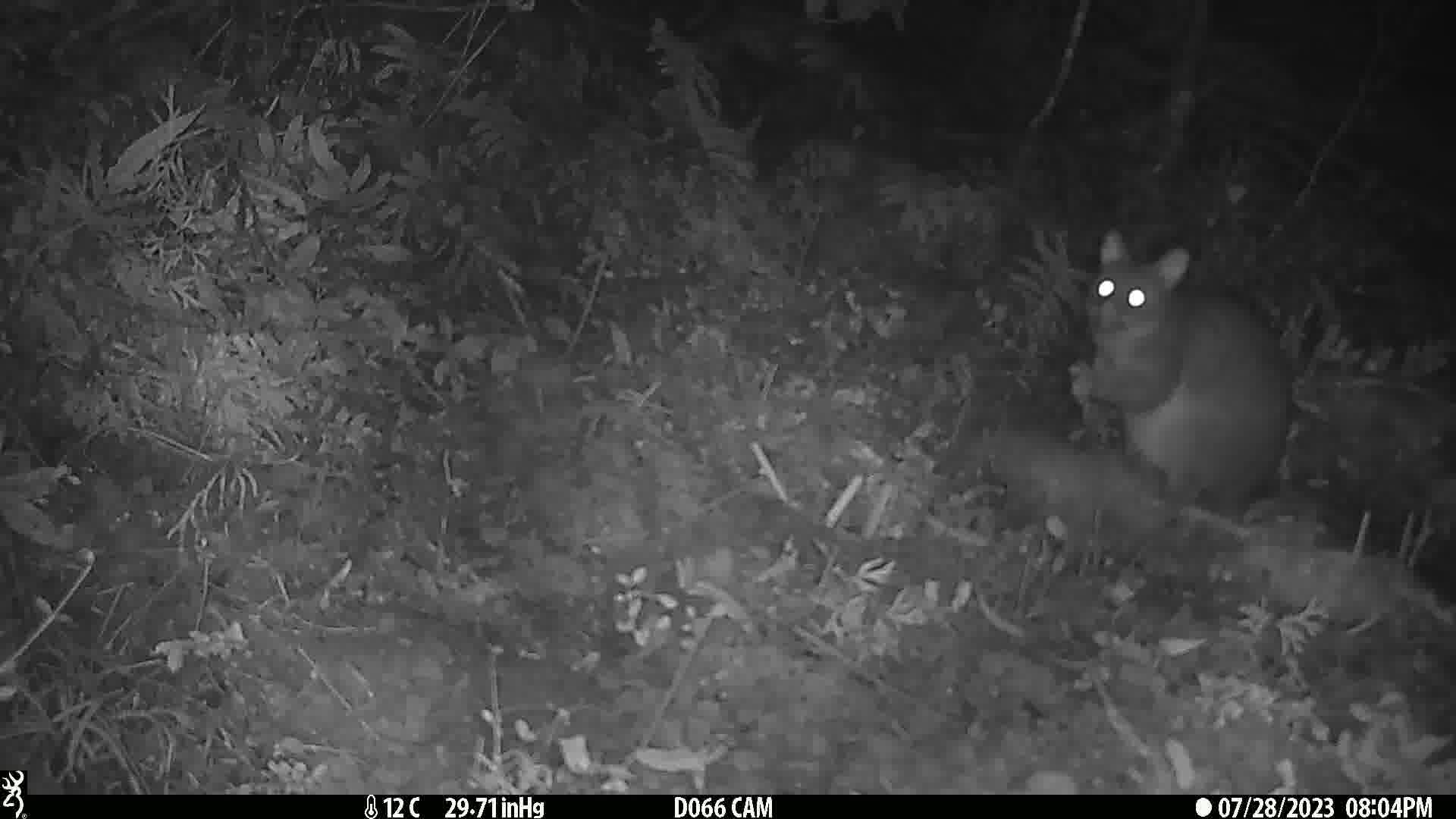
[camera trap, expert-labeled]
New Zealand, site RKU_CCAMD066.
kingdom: Animalia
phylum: Chordata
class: Mammalia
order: Diprotodontia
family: Phalangeridae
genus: Trichosurus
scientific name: Trichosurus vulpecula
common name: common brushtail possum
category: possum